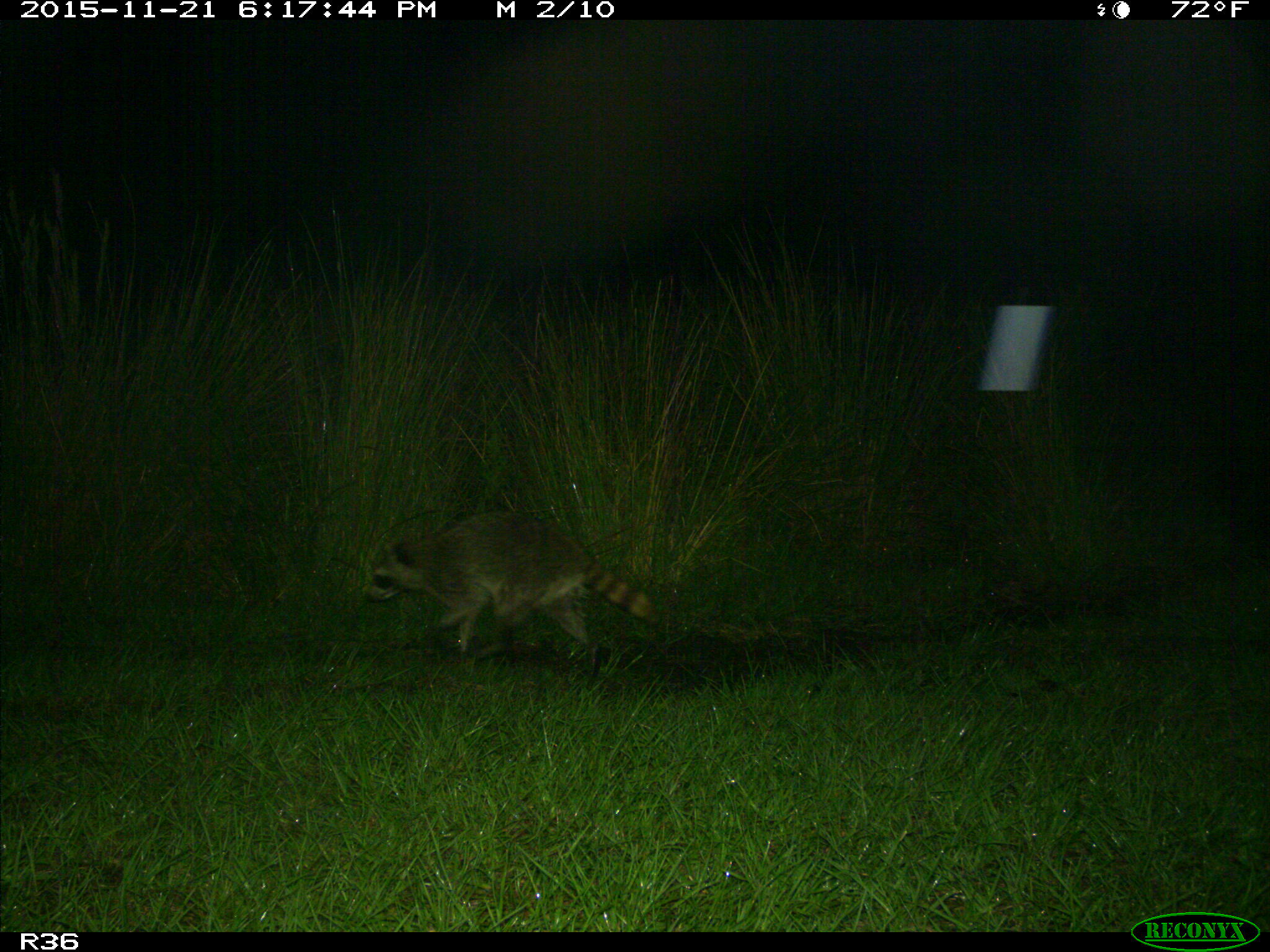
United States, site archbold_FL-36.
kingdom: Animalia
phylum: Chordata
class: Mammalia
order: Carnivora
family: Procyonidae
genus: Procyon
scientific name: Procyon lotor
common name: common raccoon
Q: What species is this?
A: Procyon lotor (common raccoon).